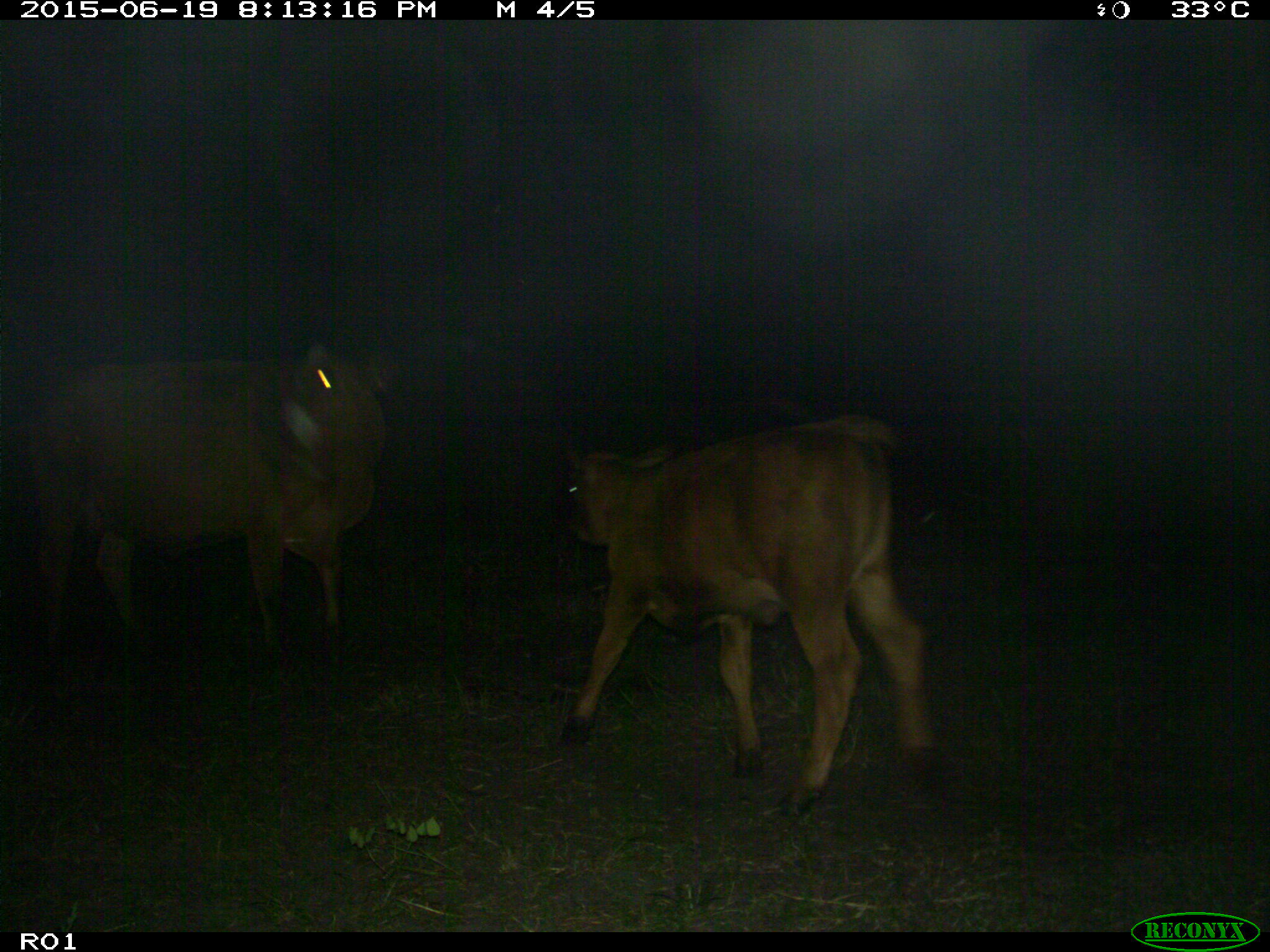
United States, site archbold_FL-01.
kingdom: Animalia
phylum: Chordata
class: Mammalia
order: Artiodactyla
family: Bovidae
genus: Bos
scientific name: Bos taurus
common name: domestic cow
Bos taurus (domestic cow).